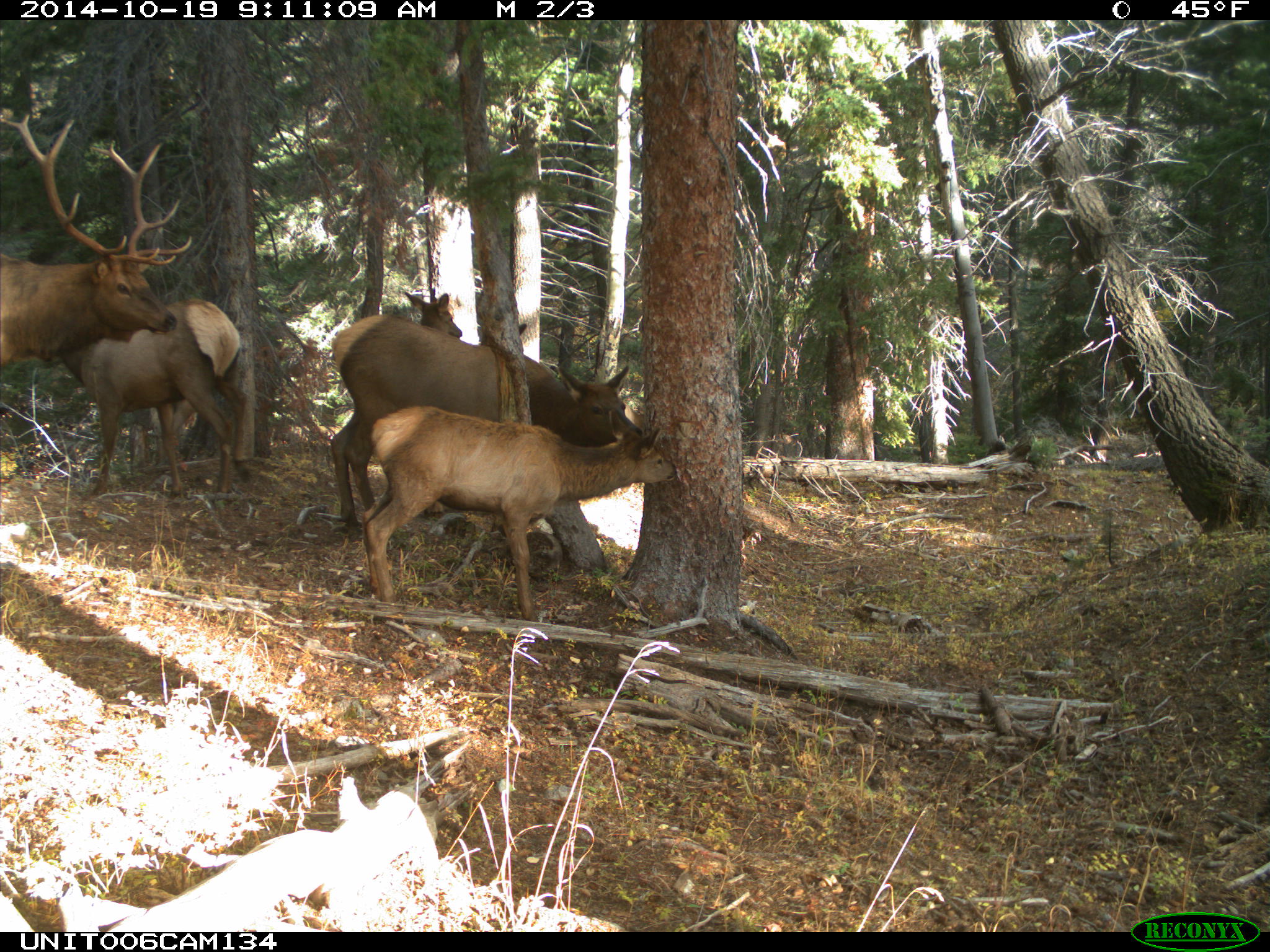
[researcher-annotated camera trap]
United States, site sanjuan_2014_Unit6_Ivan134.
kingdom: Animalia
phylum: Chordata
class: Mammalia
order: Artiodactyla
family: Cervidae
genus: Cervus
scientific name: Cervus elaphus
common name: red deer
Cervus elaphus (red deer).